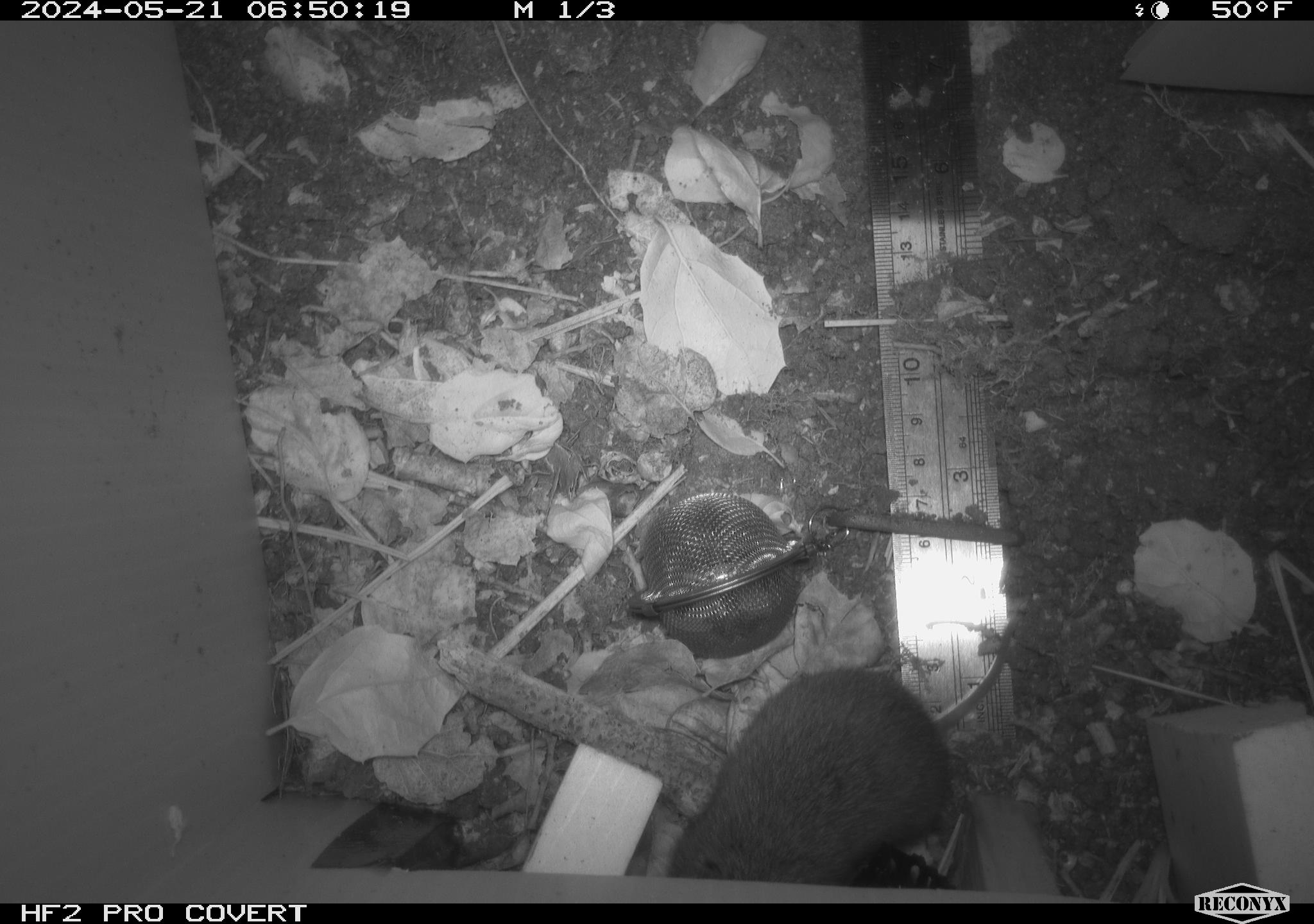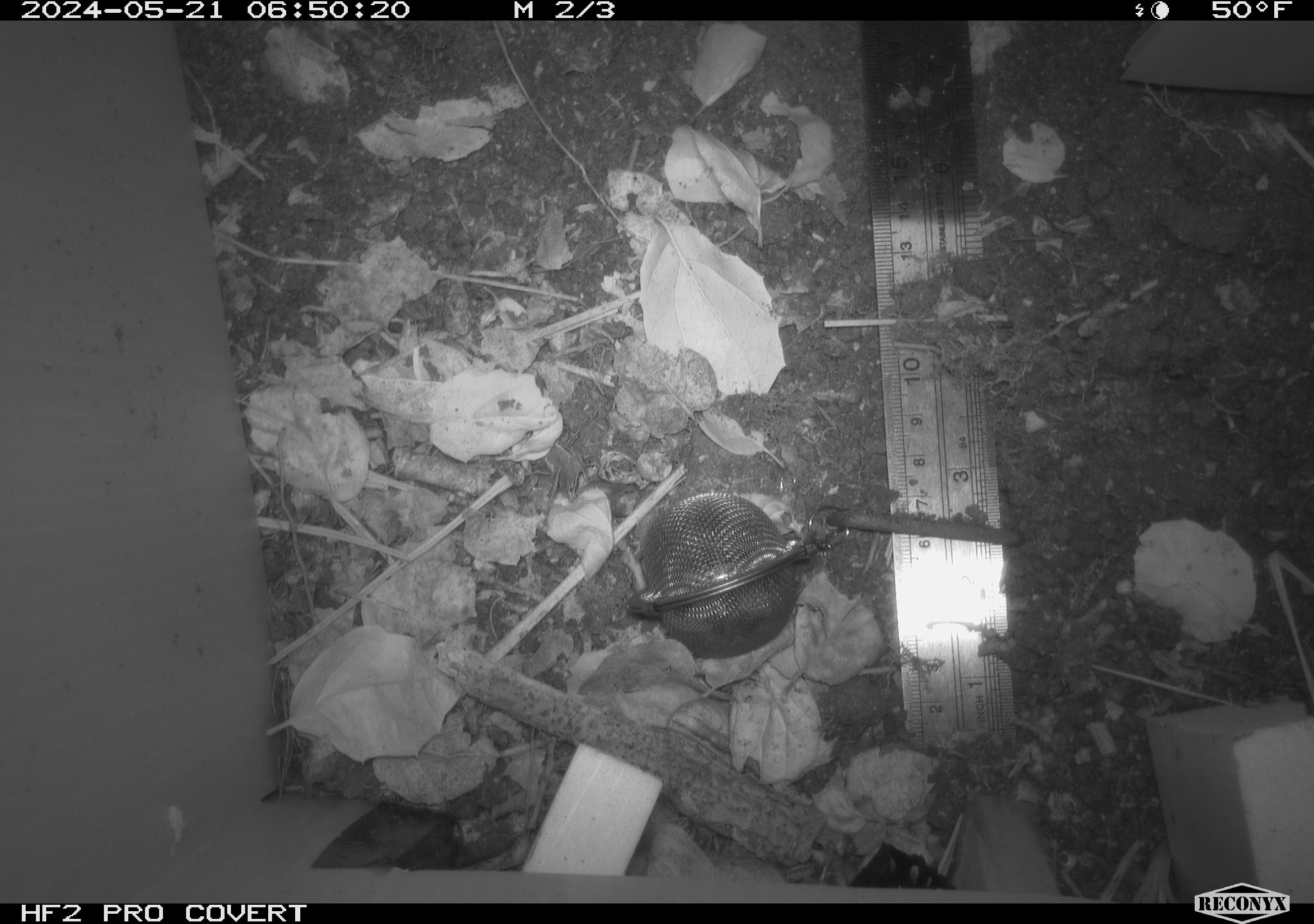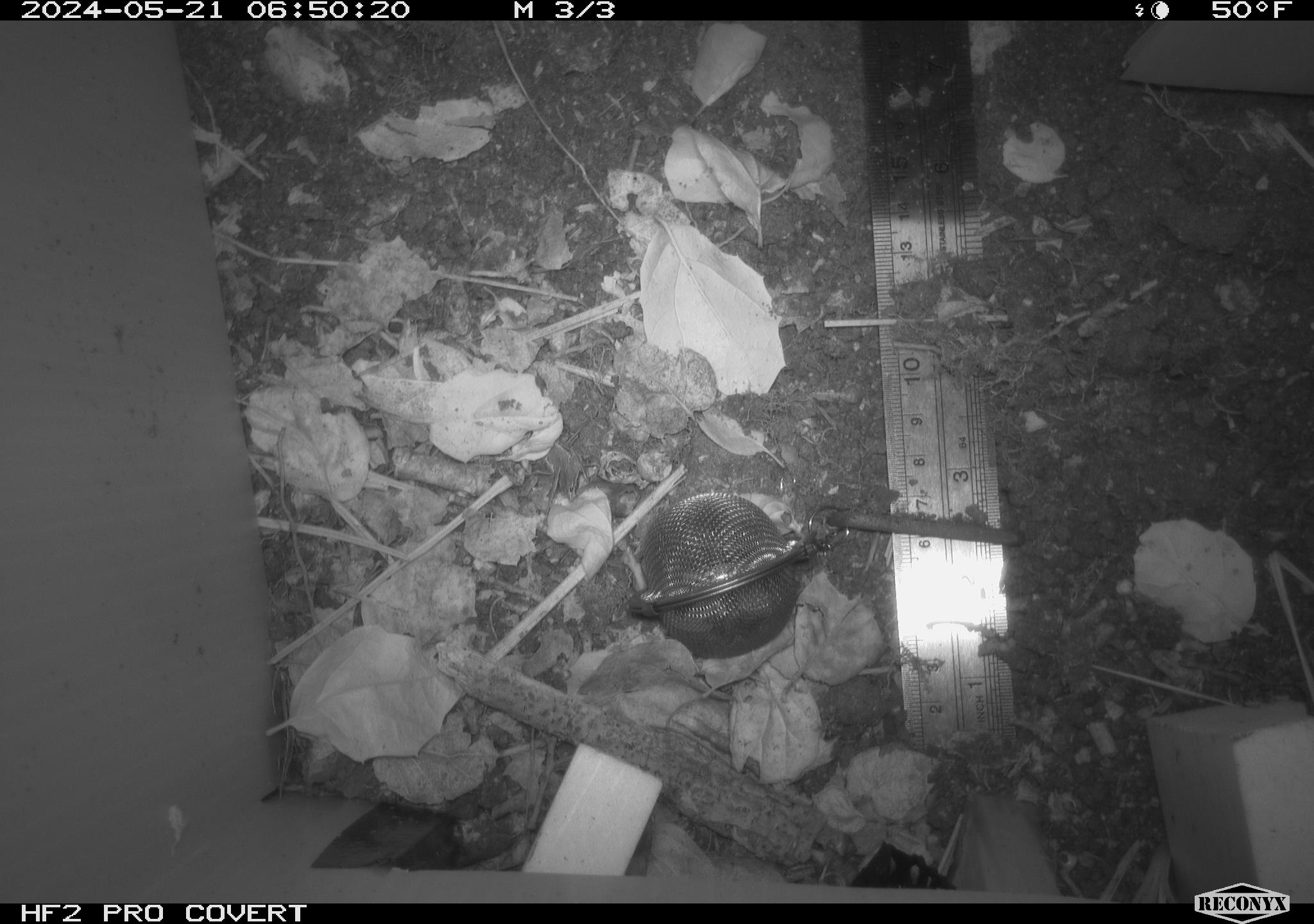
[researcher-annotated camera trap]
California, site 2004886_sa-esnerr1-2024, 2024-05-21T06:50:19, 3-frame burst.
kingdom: Animalia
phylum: Chordata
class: Mammalia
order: Rodentia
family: Cricetidae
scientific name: Cricetidae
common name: hamsters, voles, lemmings, and allies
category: cricetidae family